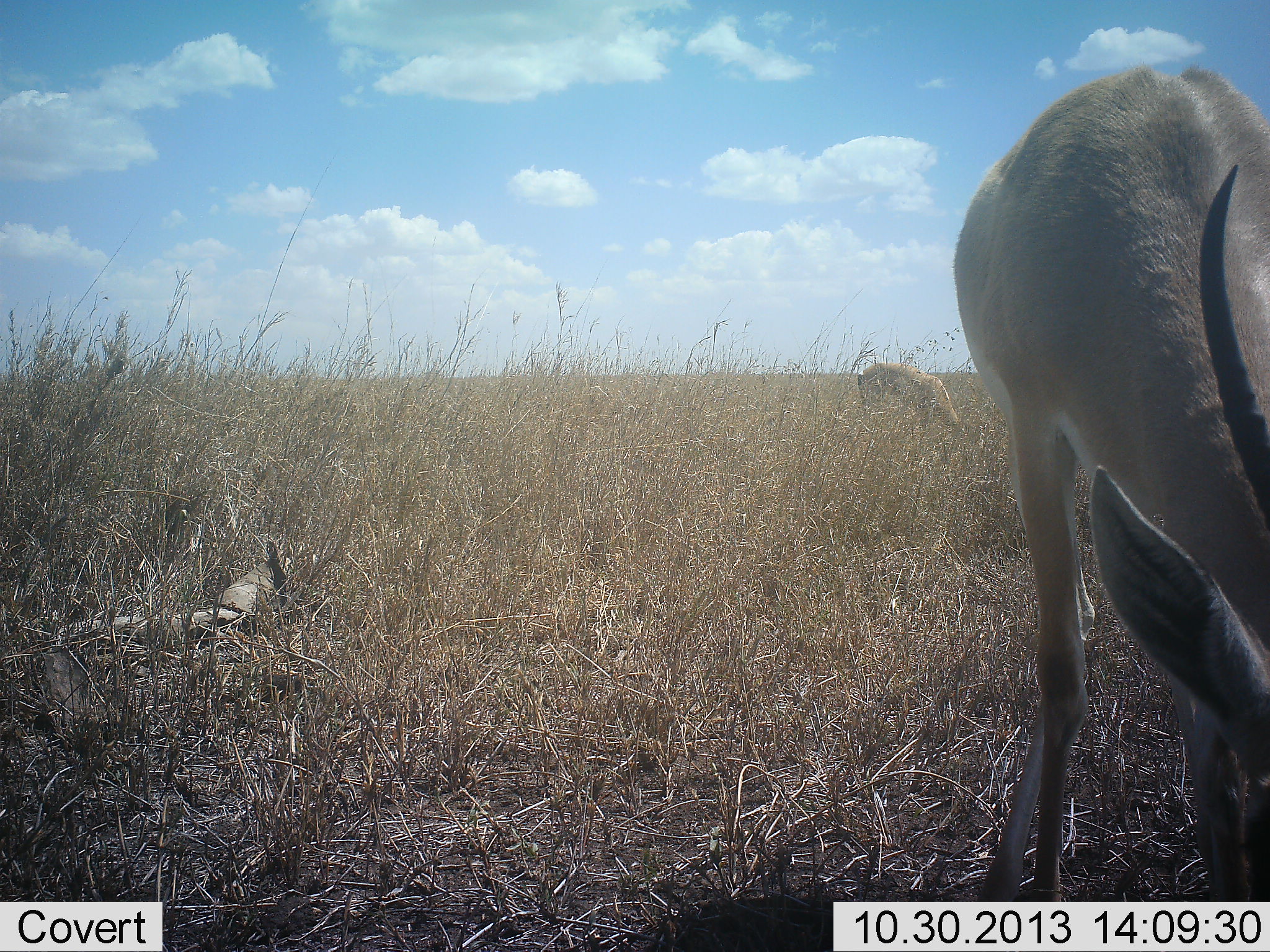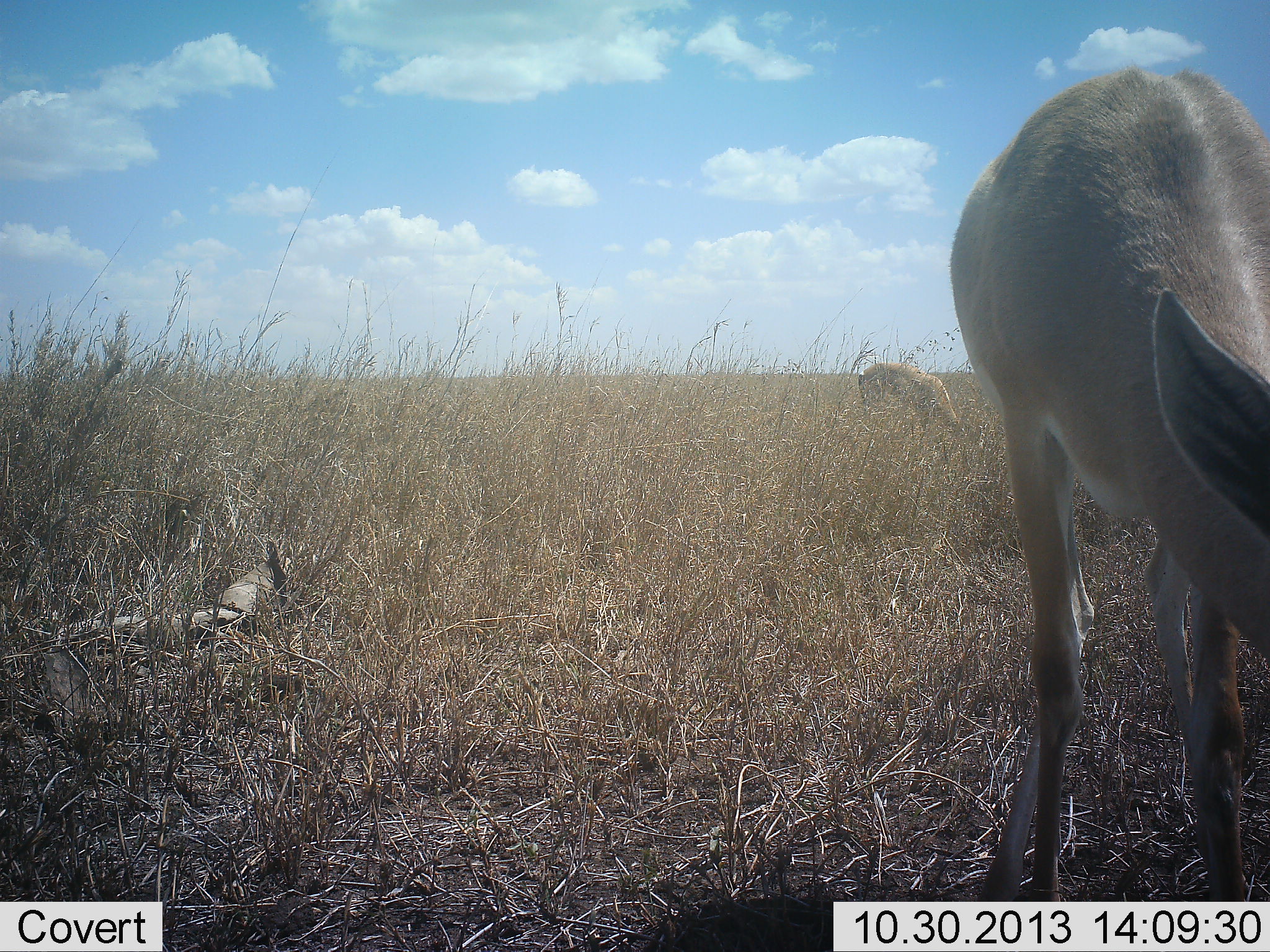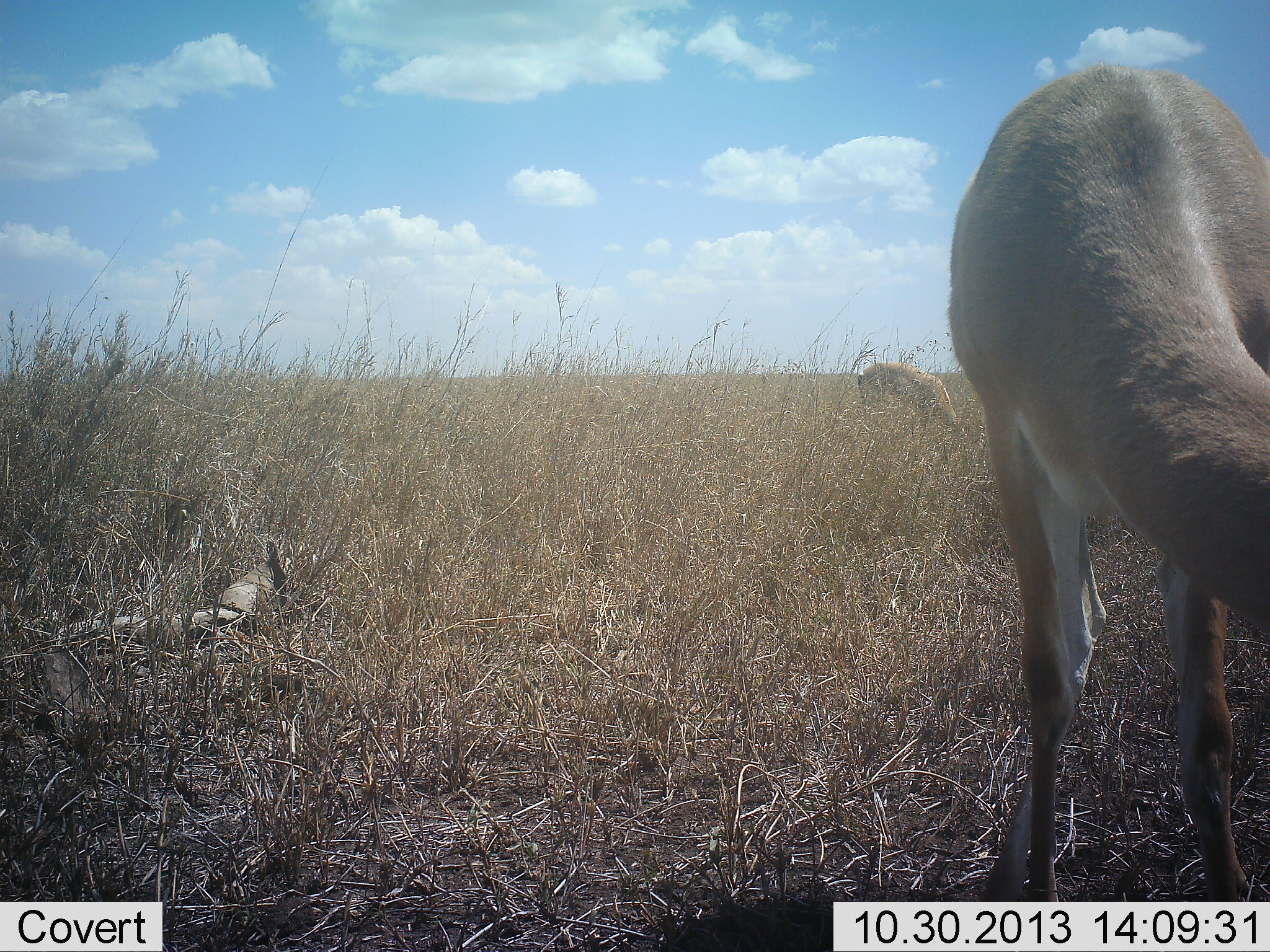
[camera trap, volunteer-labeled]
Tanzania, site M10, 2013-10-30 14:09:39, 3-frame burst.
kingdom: Animalia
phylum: Chordata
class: Mammalia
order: Artiodactyla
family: Bovidae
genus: Nanger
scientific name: Nanger granti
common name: grant's gazelle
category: gazellegrants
Gazellegrants (grant's gazelle) (Nanger granti), count 2. Behavior (volunteer vote fractions): standing 30%, resting 0%, moving 0%, interacting 0%. Young present (vote fraction): 0%. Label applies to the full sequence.